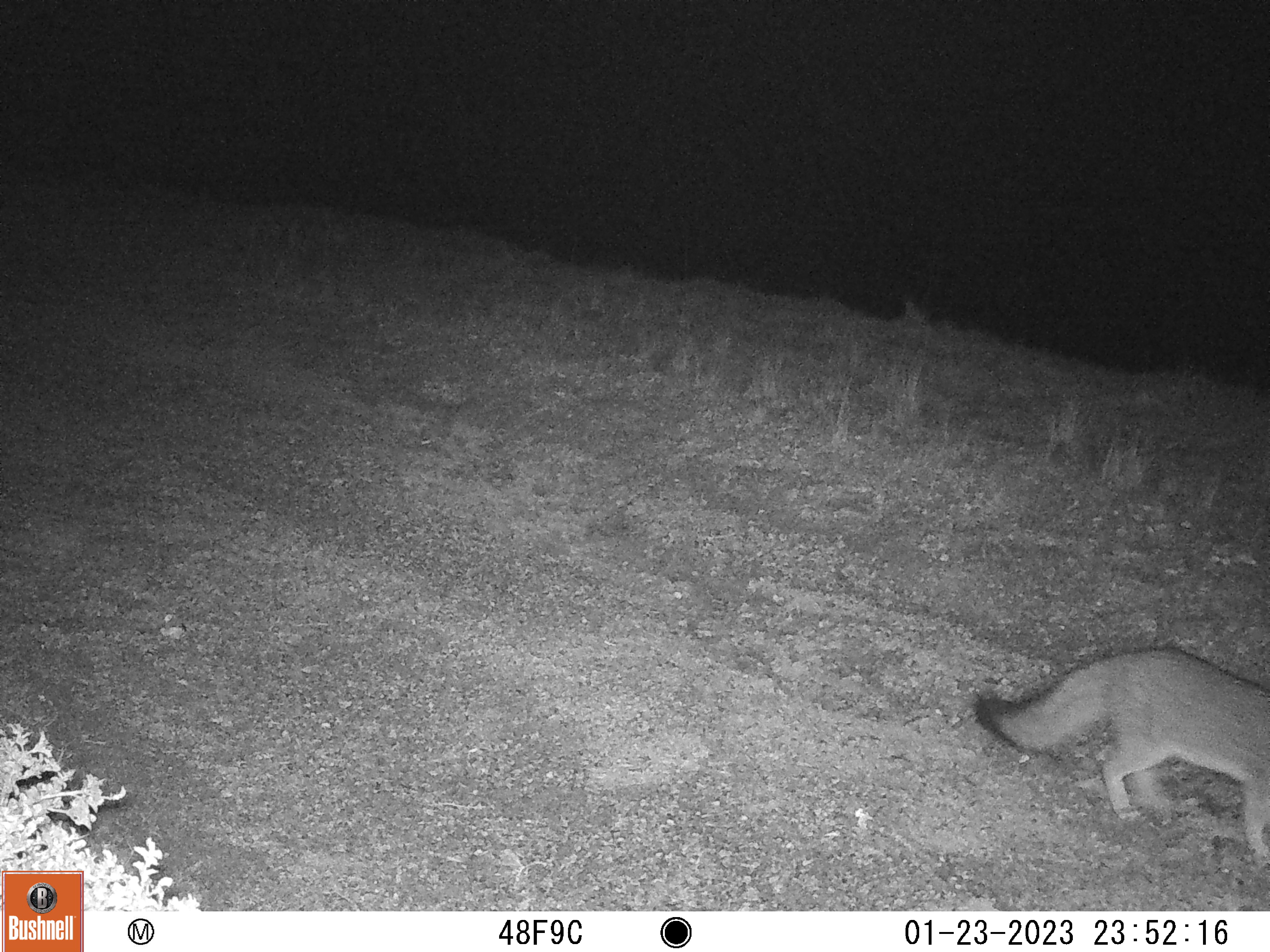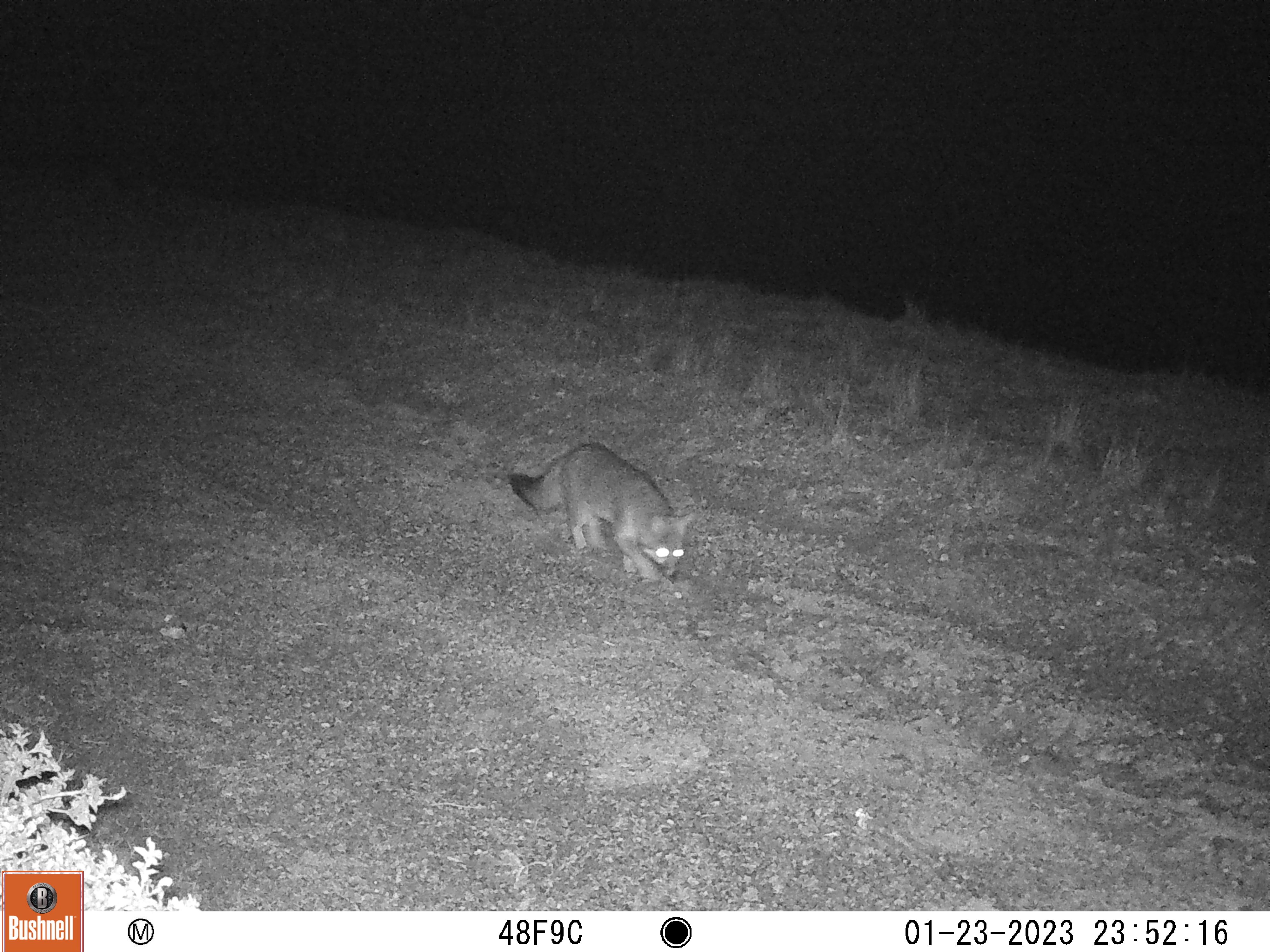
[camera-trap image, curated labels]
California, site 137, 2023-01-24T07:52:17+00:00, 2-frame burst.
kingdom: Animalia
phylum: Chordata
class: Mammalia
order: Carnivora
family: Canidae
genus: Urocyon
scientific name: Urocyon cinereoargenteus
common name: gray fox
Gray fox (Urocyon cinereoargenteus).